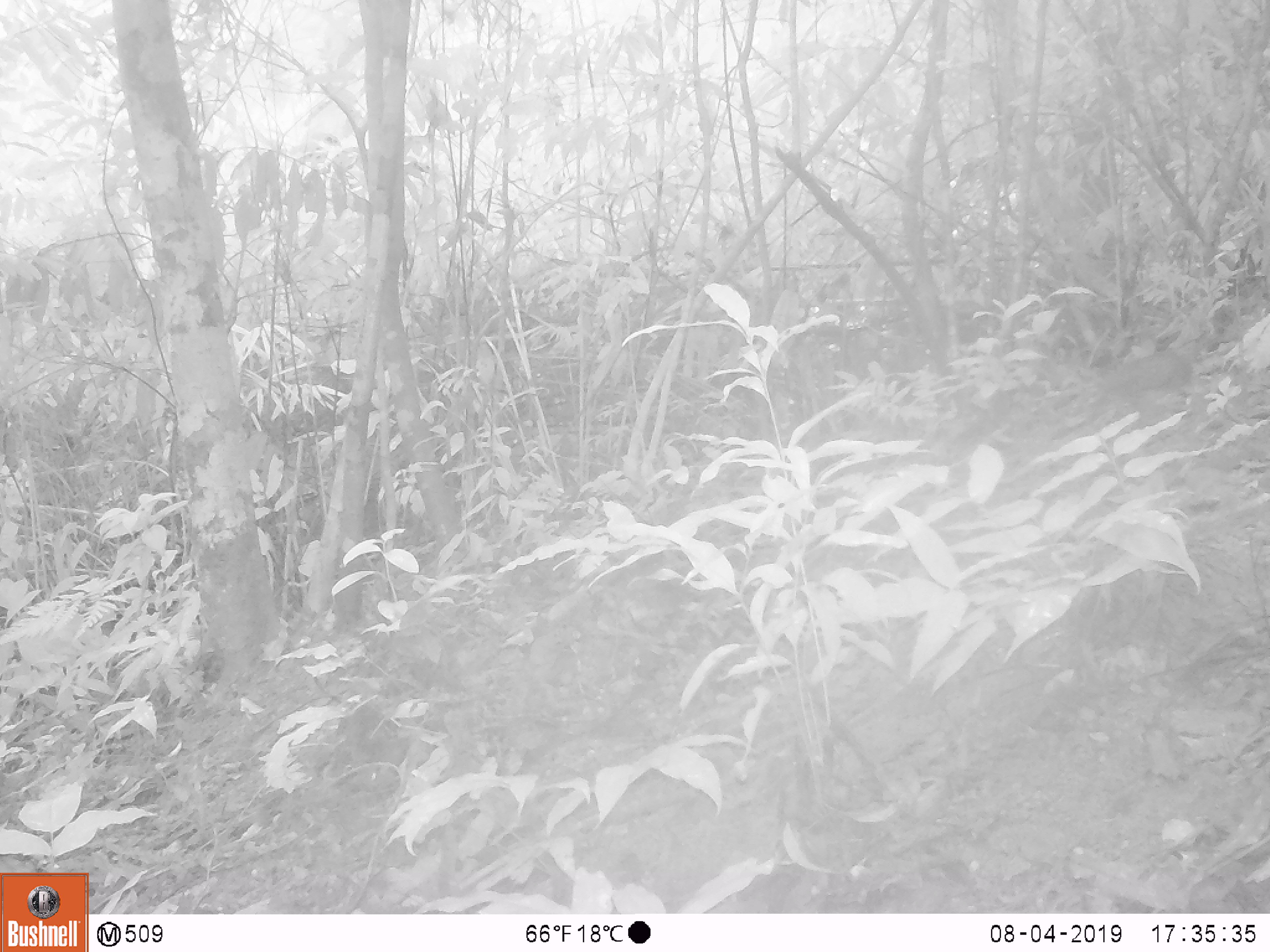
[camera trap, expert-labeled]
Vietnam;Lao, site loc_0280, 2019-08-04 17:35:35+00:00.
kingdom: Animalia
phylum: Chordata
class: Aves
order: Galliformes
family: Phasianidae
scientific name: Phasianidae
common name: partridge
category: unidentified partridge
Unidentified partridge (partridge) (Phasianidae). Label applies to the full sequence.